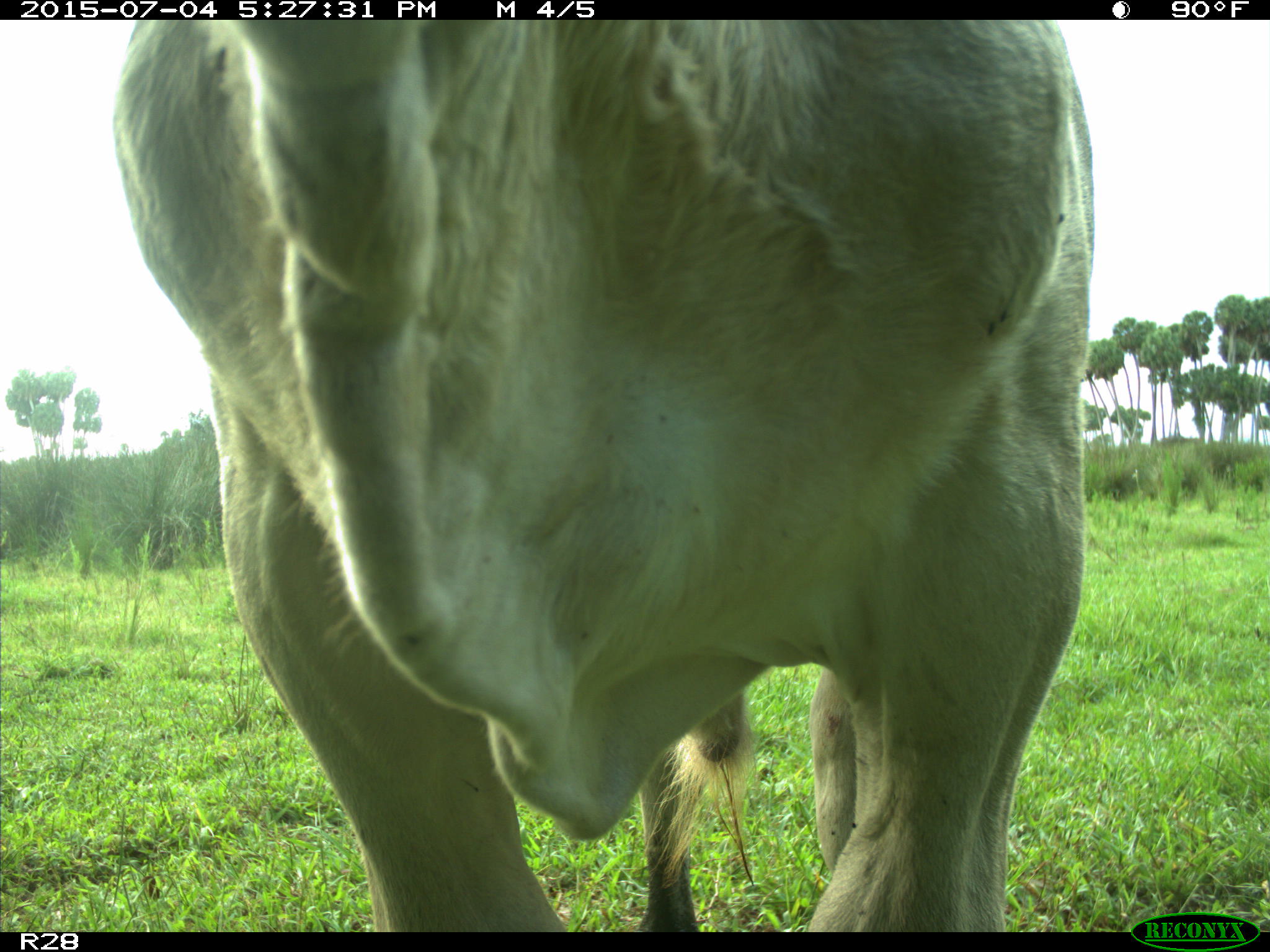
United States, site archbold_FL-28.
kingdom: Animalia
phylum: Chordata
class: Mammalia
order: Artiodactyla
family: Bovidae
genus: Bos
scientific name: Bos taurus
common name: domestic cow